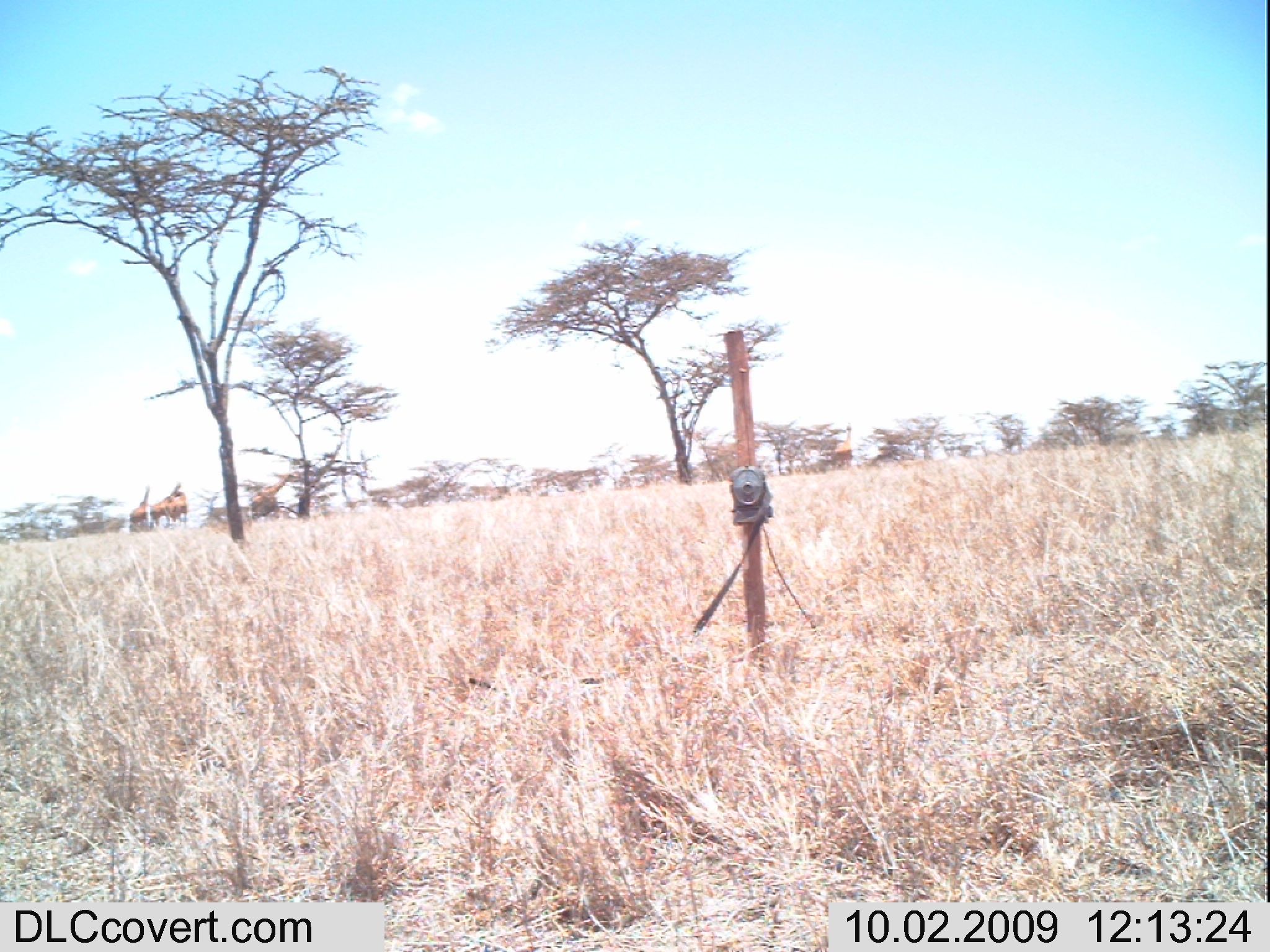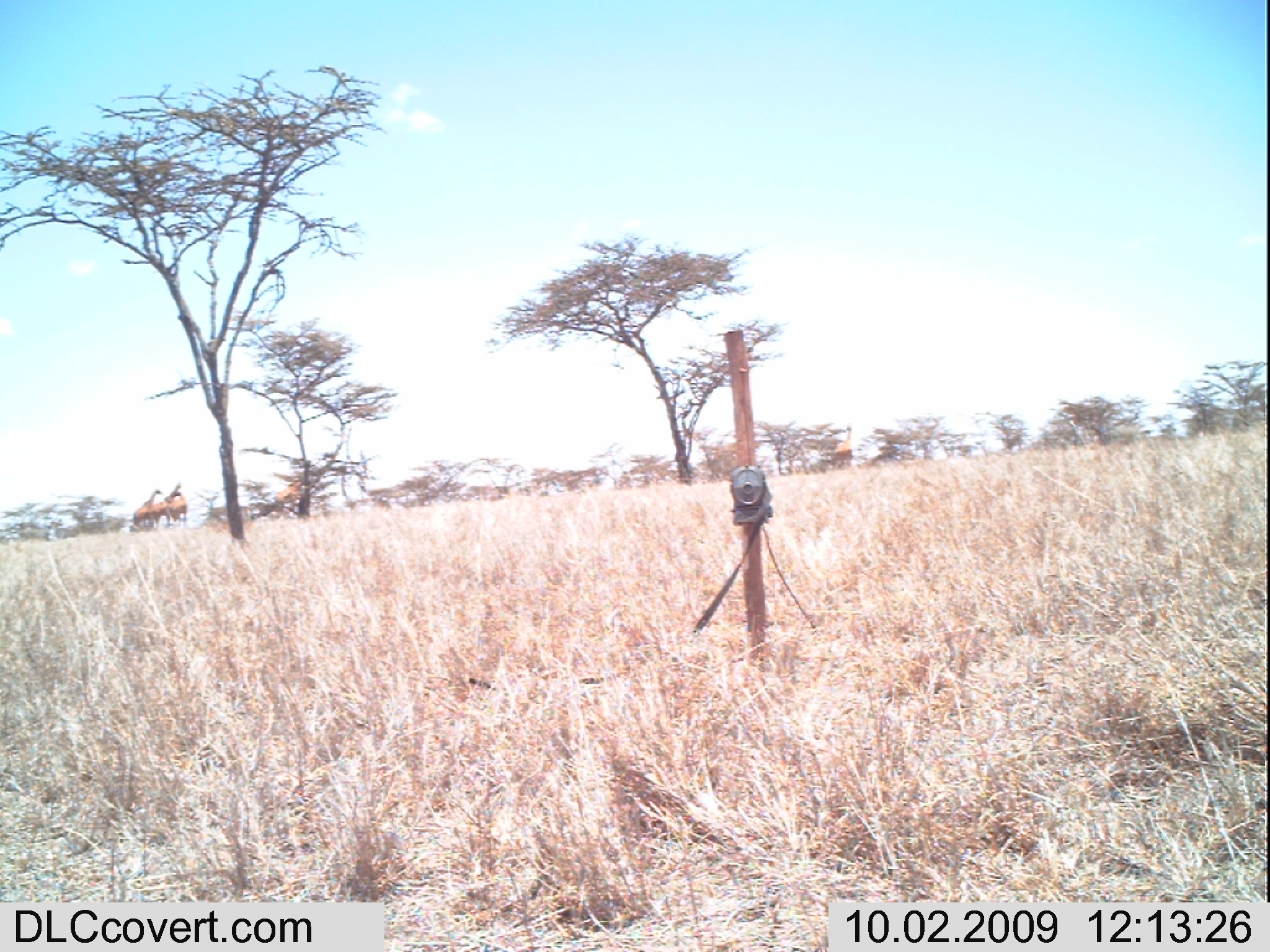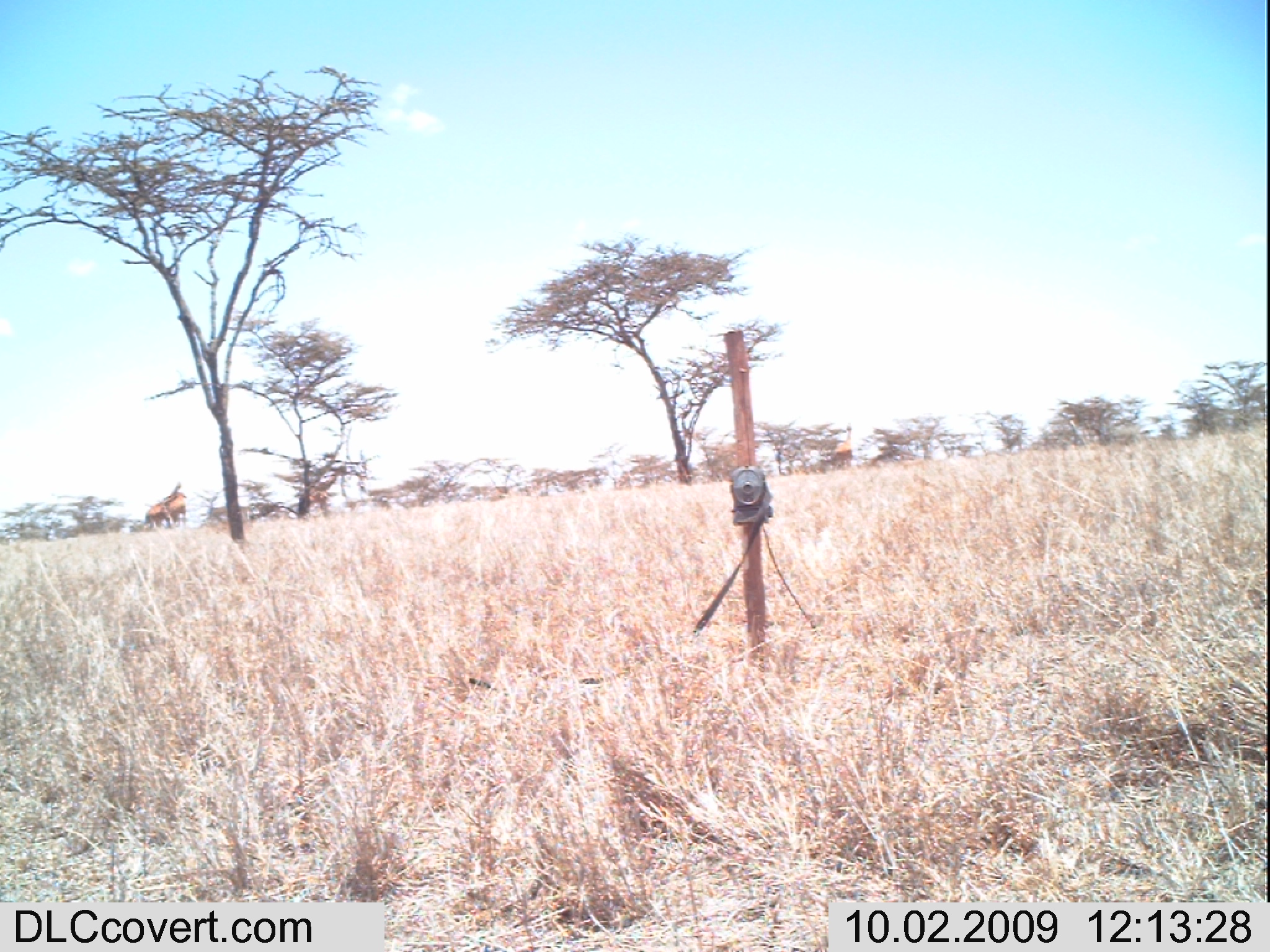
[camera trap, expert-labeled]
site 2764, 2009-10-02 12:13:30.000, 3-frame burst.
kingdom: Animalia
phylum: Chordata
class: Mammalia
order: Artiodactyla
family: Giraffidae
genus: Giraffa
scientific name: Giraffa camelopardalis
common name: giraffe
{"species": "Giraffa camelopardalis (giraffe)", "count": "5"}